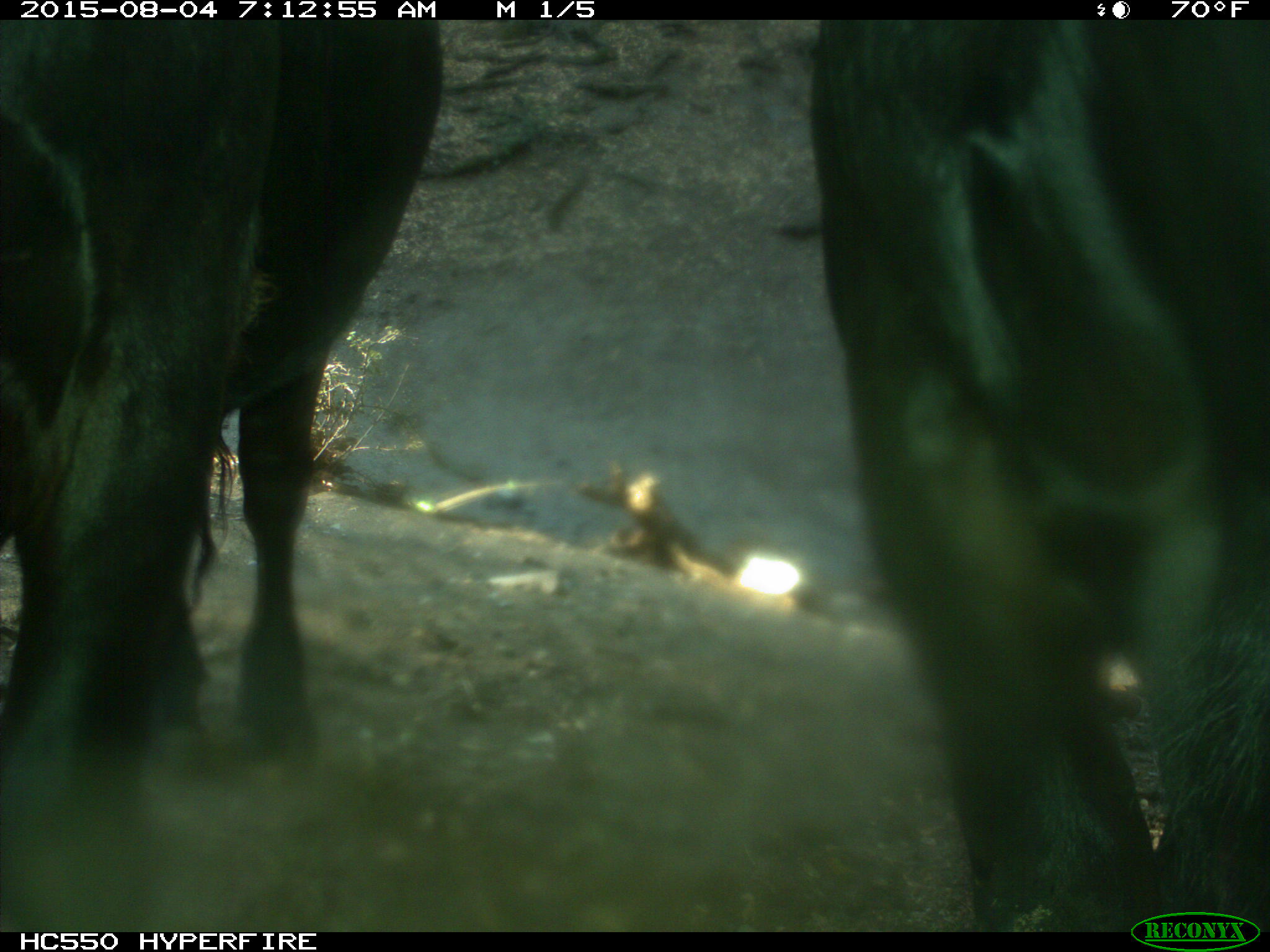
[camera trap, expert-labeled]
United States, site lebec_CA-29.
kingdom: Animalia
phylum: Chordata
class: Mammalia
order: Artiodactyla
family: Bovidae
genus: Bos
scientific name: Bos taurus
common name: domestic cow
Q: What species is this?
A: Bos taurus (domestic cow).